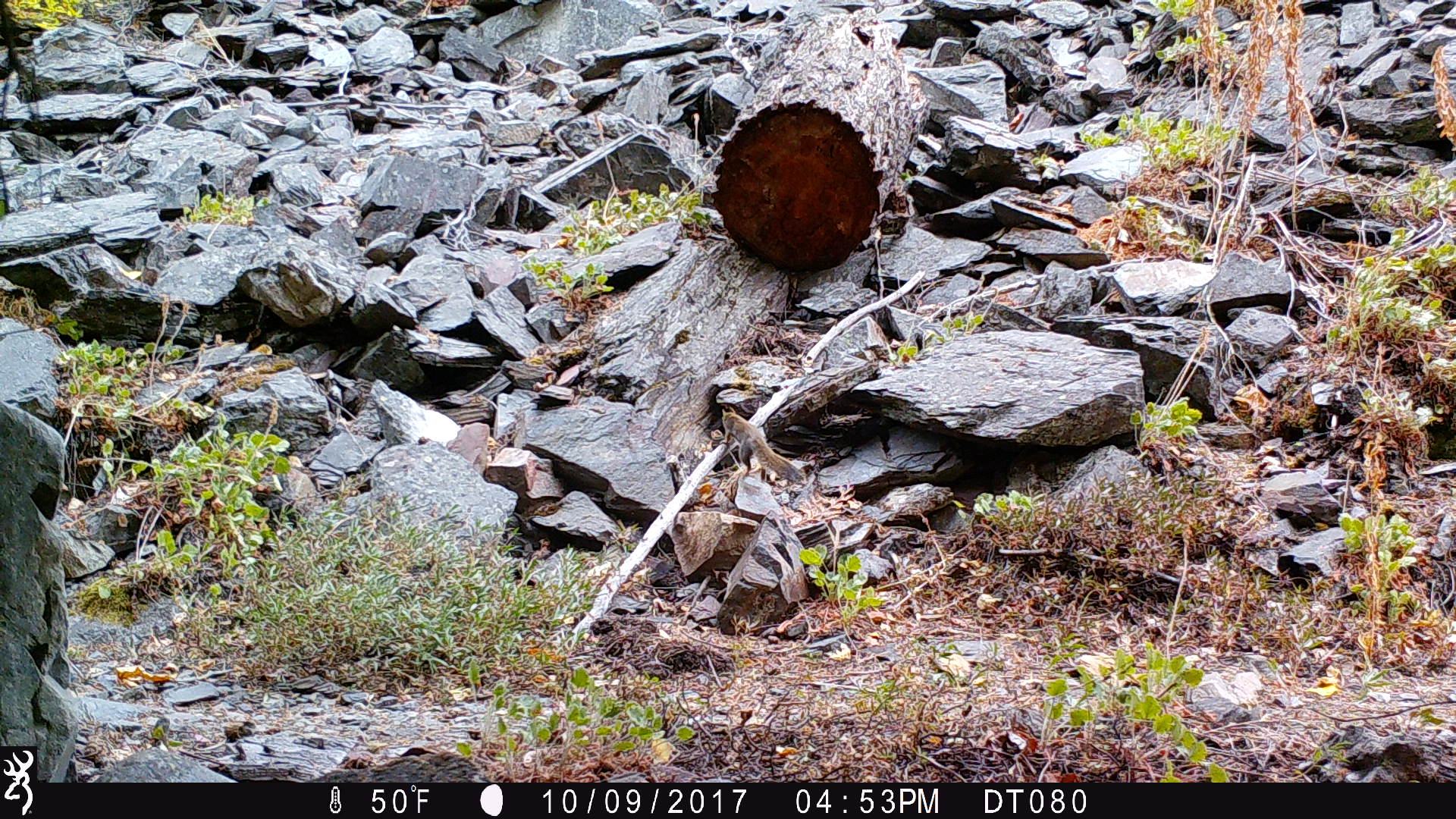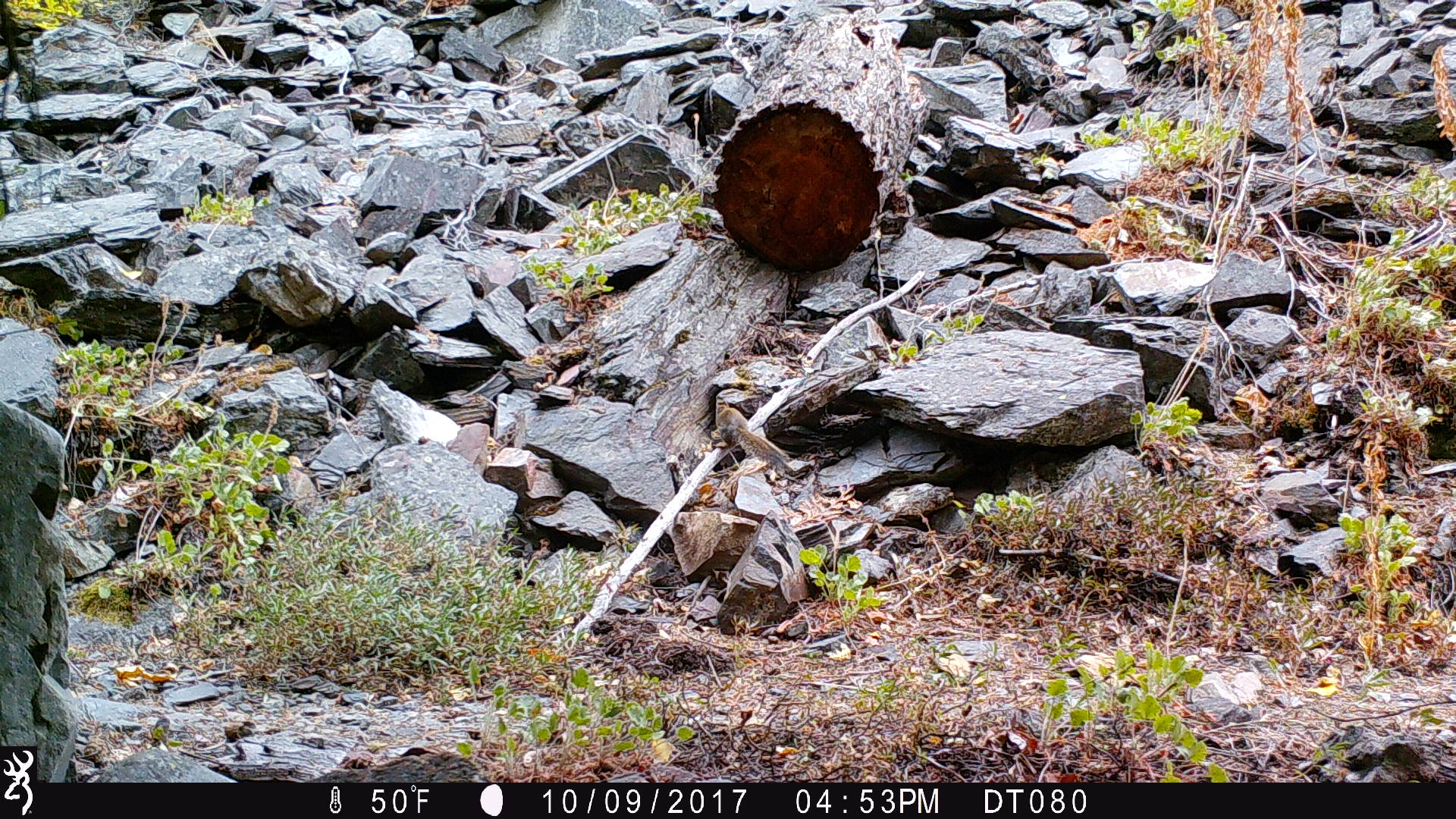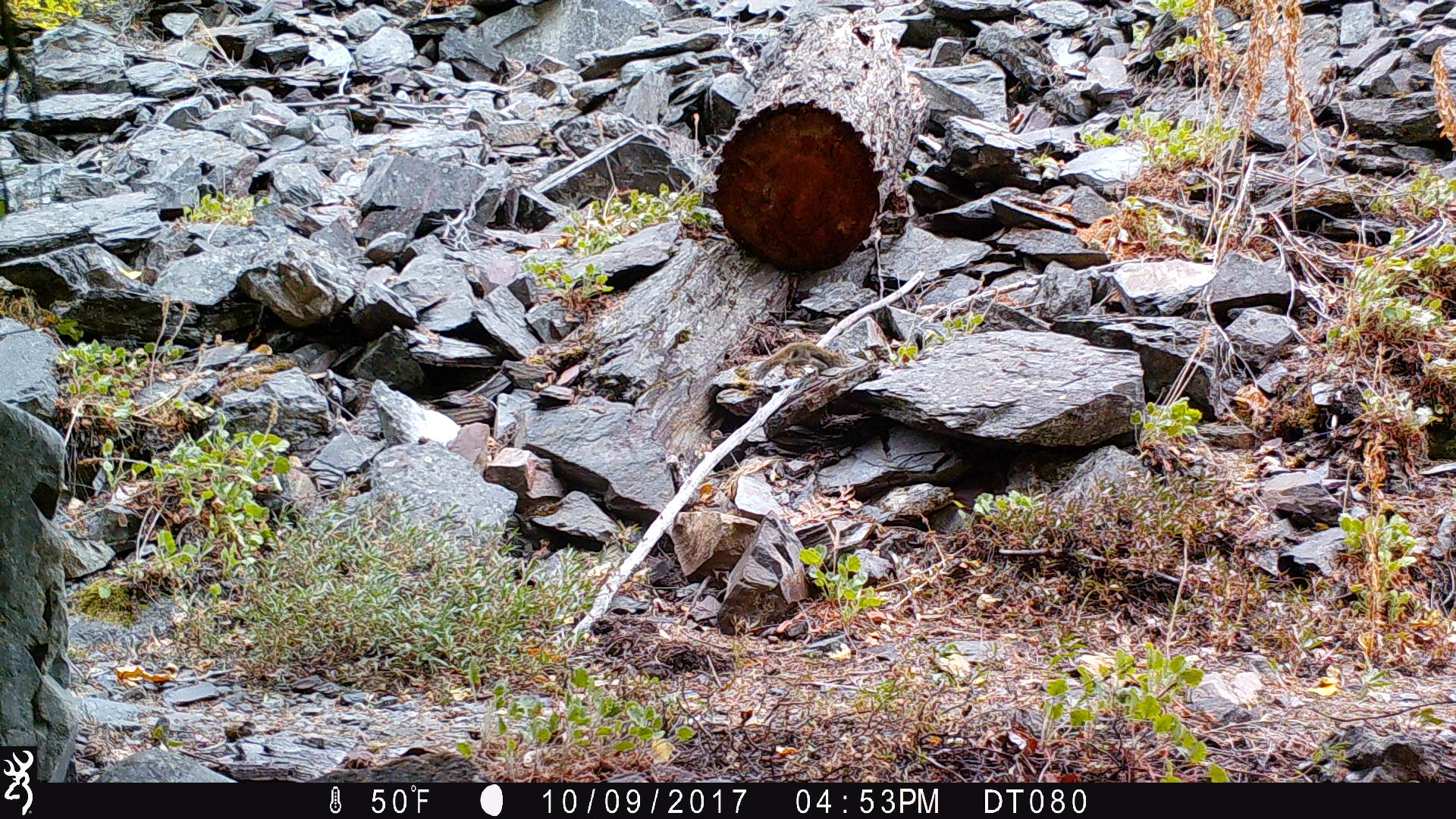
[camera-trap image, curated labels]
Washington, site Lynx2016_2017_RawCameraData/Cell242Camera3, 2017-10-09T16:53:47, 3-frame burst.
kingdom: Animalia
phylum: Chordata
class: Mammalia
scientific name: Mammalia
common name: small mammal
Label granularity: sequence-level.